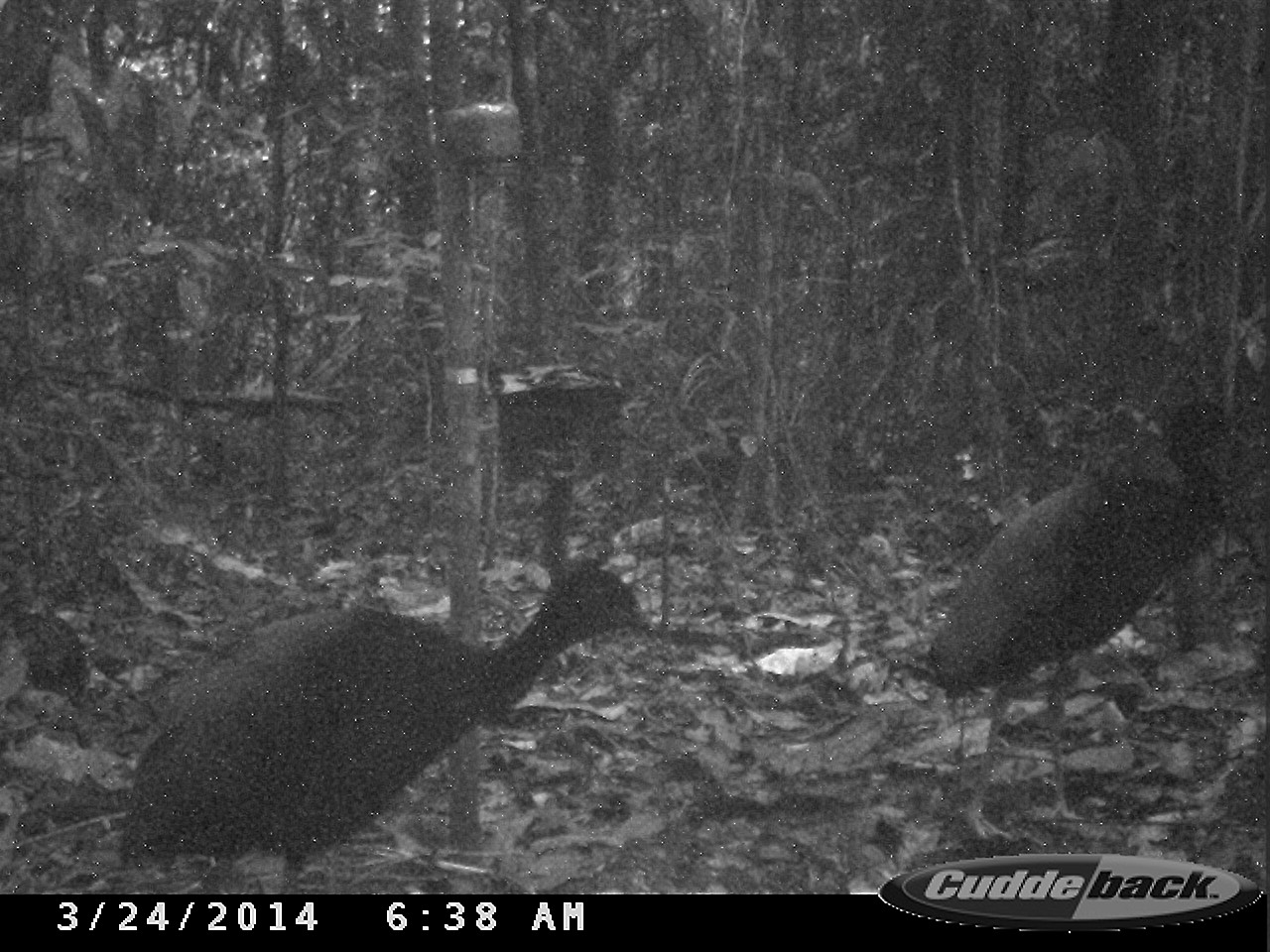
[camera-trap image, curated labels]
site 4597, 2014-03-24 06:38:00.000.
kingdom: Animalia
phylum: Chordata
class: Aves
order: Gruiformes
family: Psophiidae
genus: Psophia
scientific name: Psophia crepitans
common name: gray-winged trumpeter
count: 9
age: adult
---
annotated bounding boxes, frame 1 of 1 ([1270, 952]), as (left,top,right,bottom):
psophia crepitans: (107,551,658,895); (920,396,1258,840)